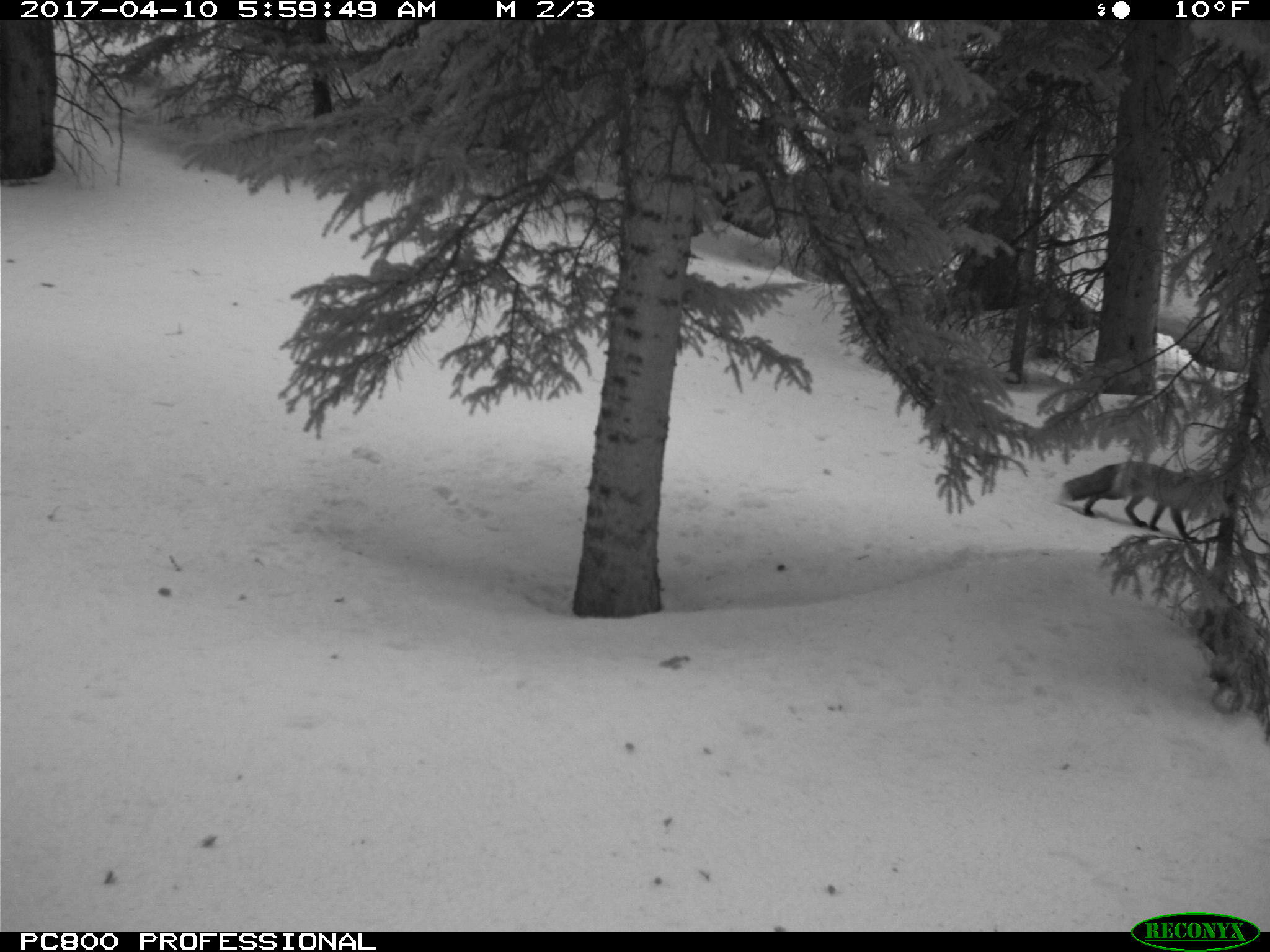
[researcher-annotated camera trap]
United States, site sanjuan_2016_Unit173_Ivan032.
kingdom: Animalia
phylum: Chordata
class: Mammalia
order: Carnivora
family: Canidae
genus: Vulpes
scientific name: Vulpes vulpes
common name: red fox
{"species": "Vulpes vulpes (red fox)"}